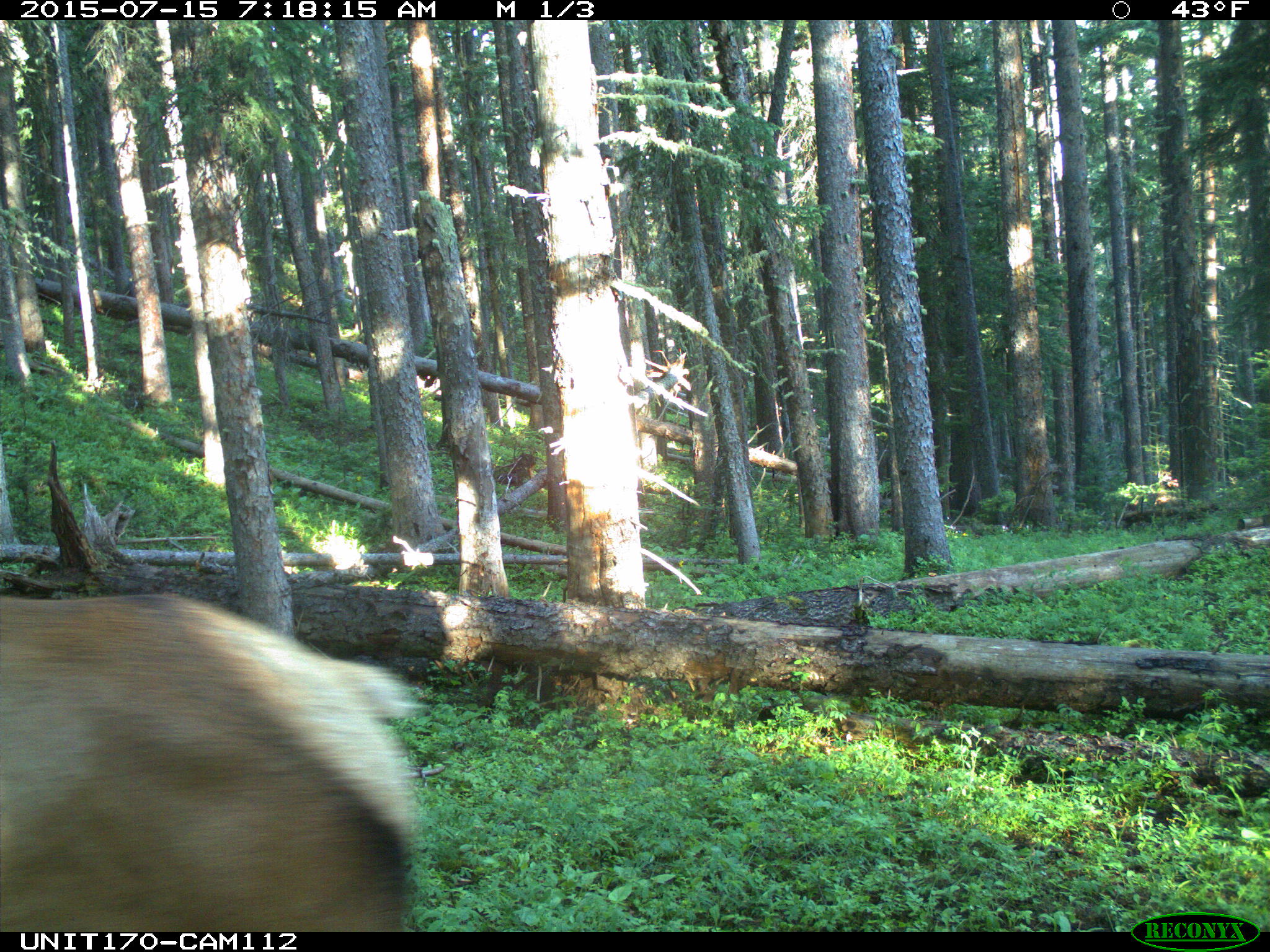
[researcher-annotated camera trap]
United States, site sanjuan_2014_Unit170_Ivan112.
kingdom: Animalia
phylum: Chordata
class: Mammalia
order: Artiodactyla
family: Cervidae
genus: Cervus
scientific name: Cervus elaphus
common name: red deer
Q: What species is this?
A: Cervus elaphus (red deer).